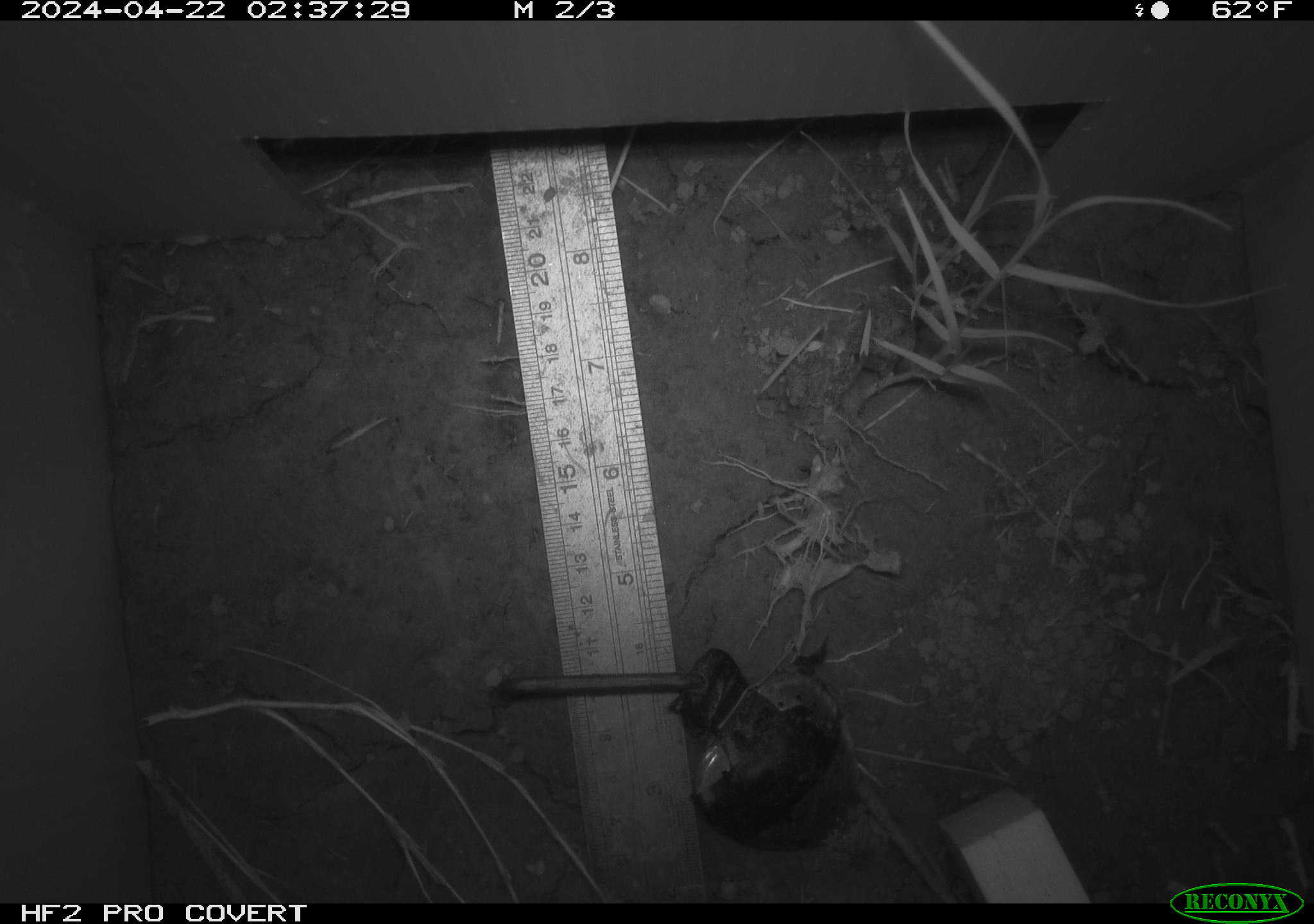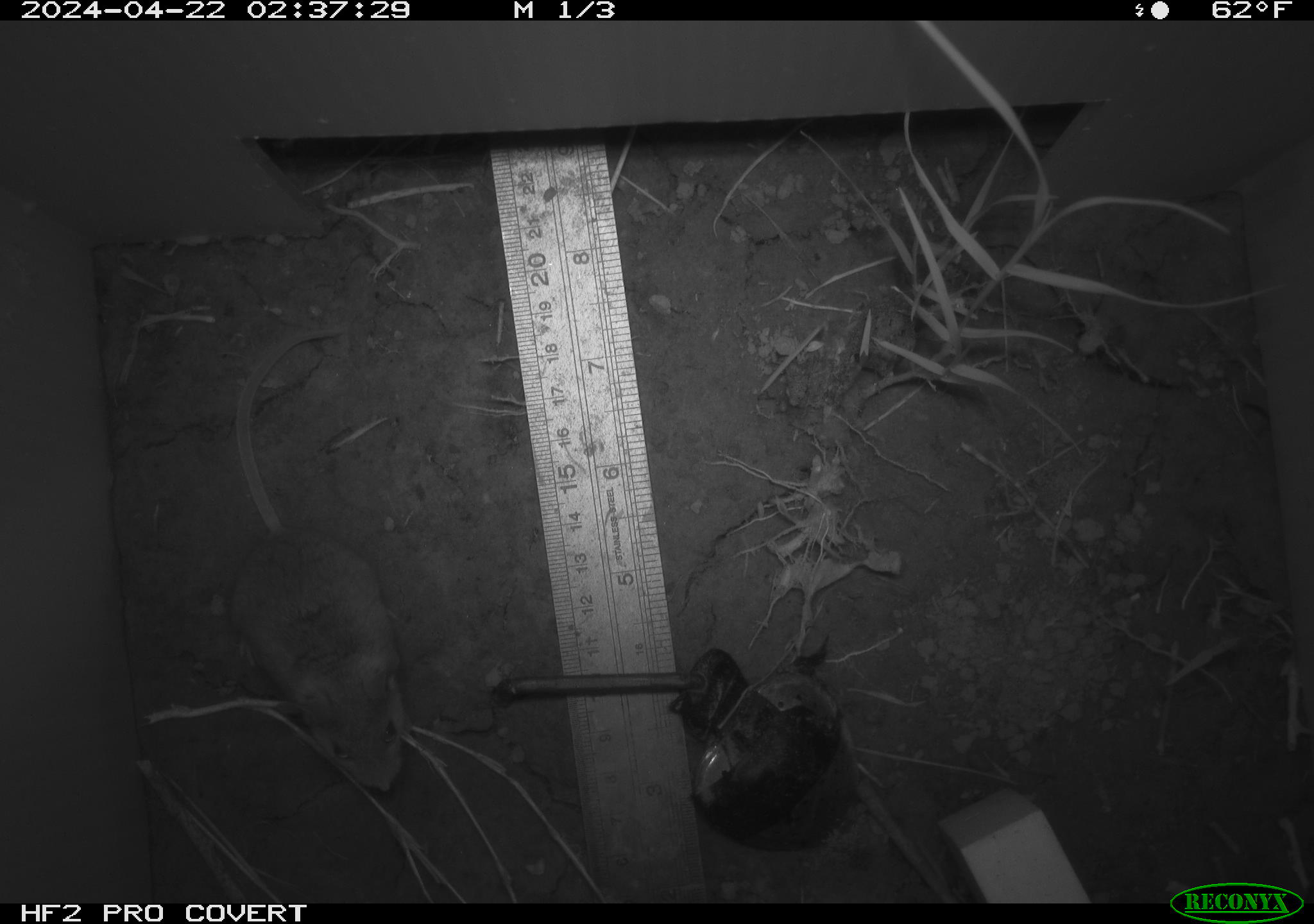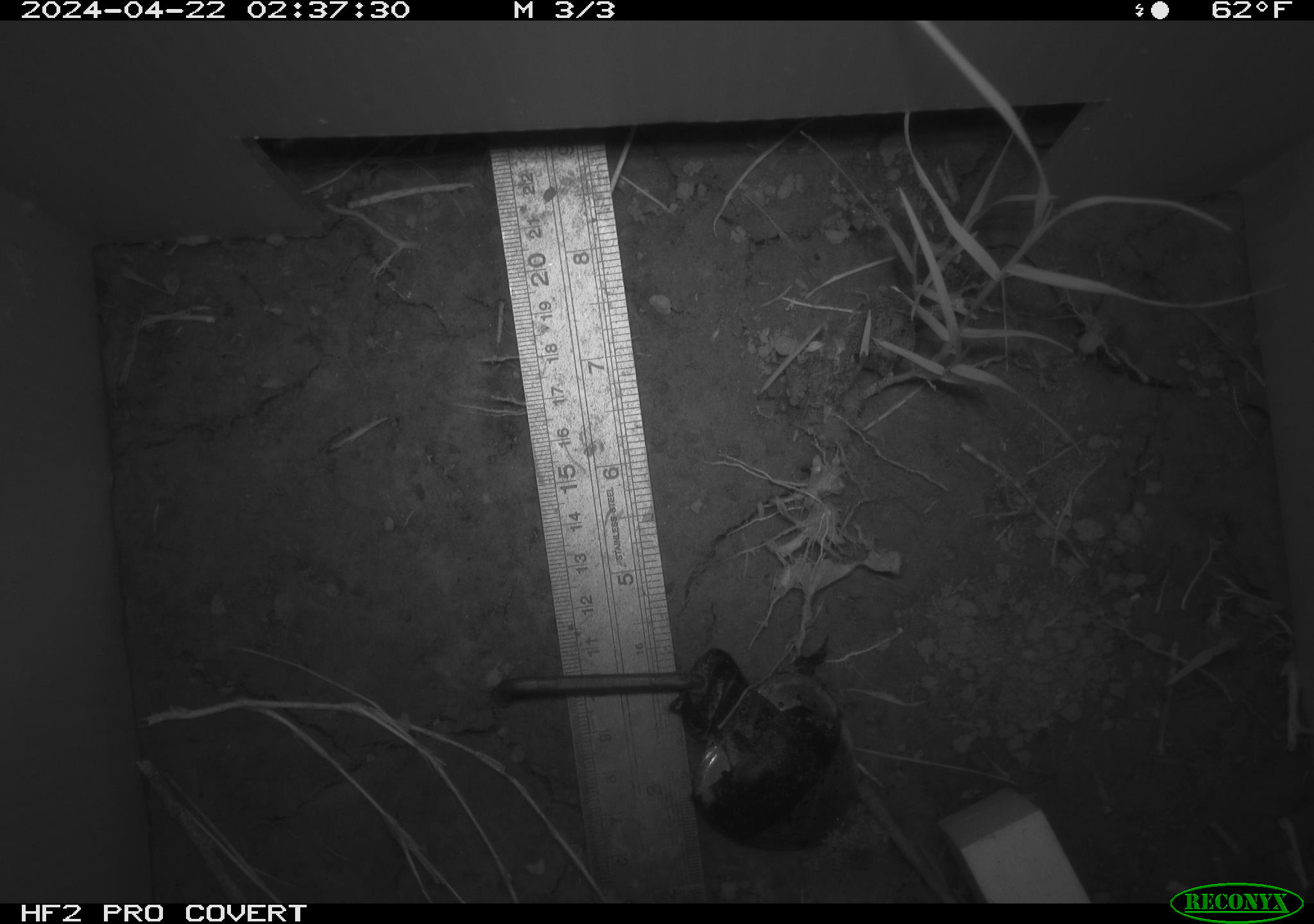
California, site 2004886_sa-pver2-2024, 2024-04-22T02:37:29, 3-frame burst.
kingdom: Animalia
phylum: Chordata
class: Mammalia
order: Rodentia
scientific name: Rodentia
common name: mouse species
Mouse species (Rodentia).